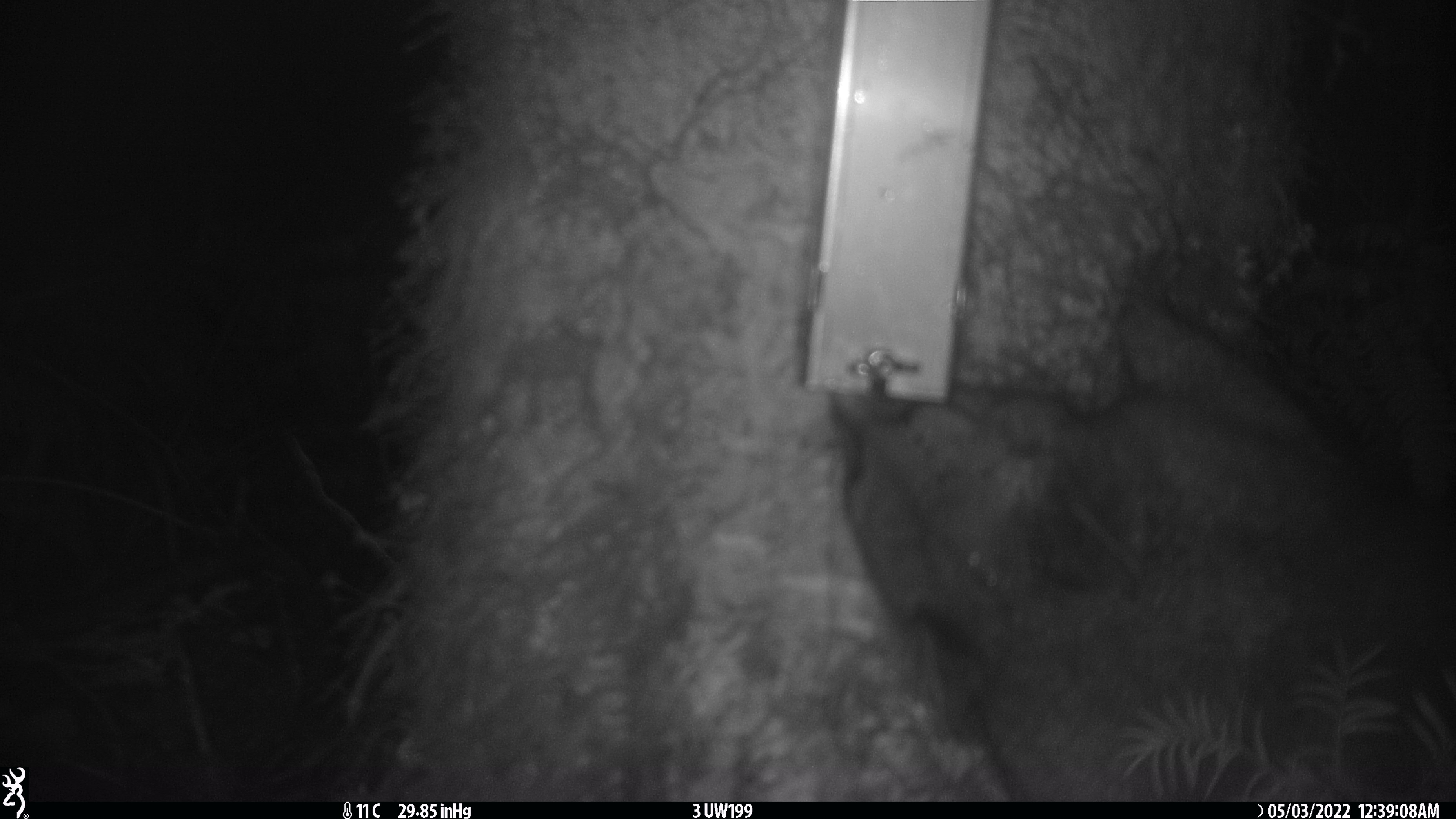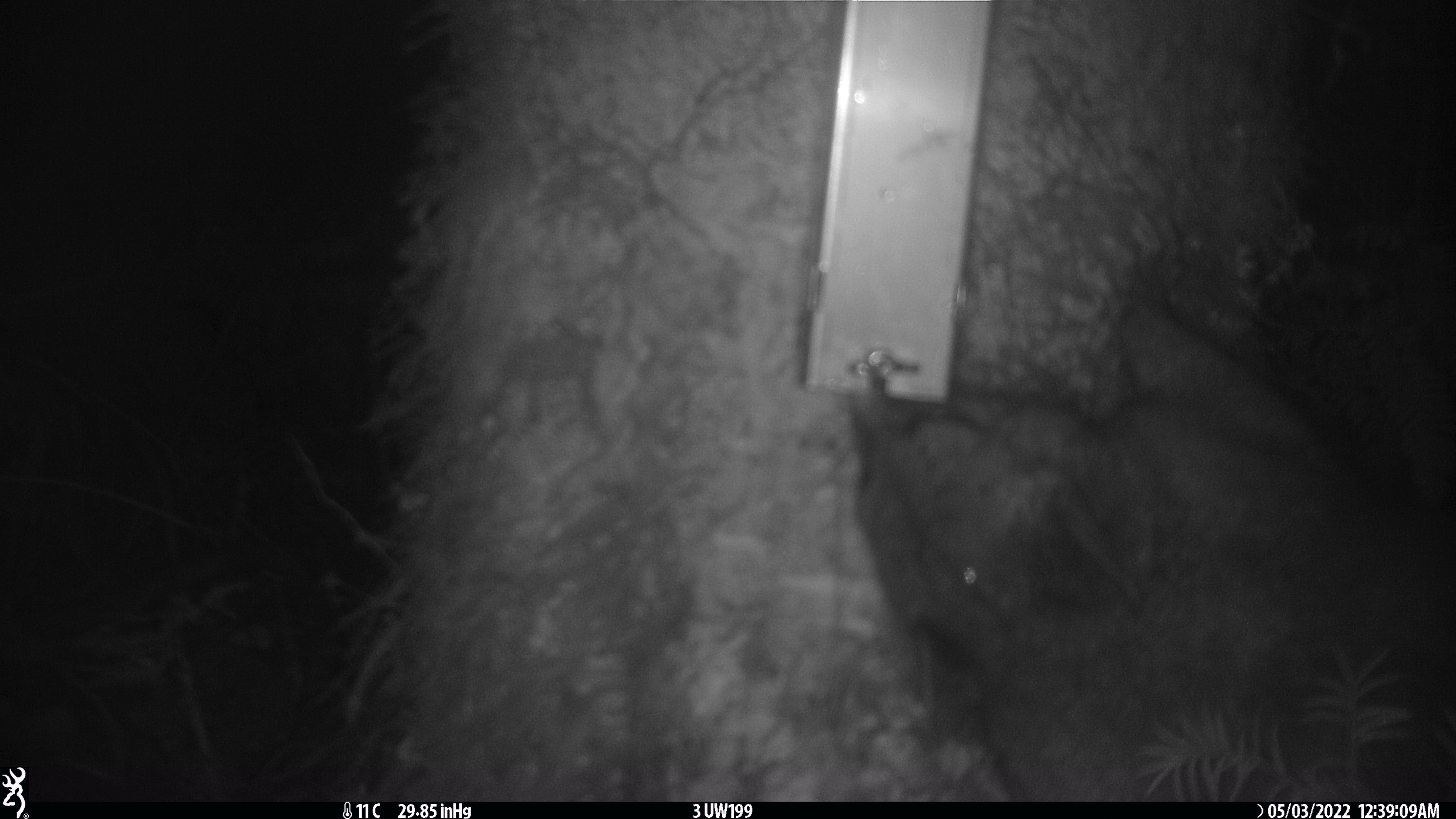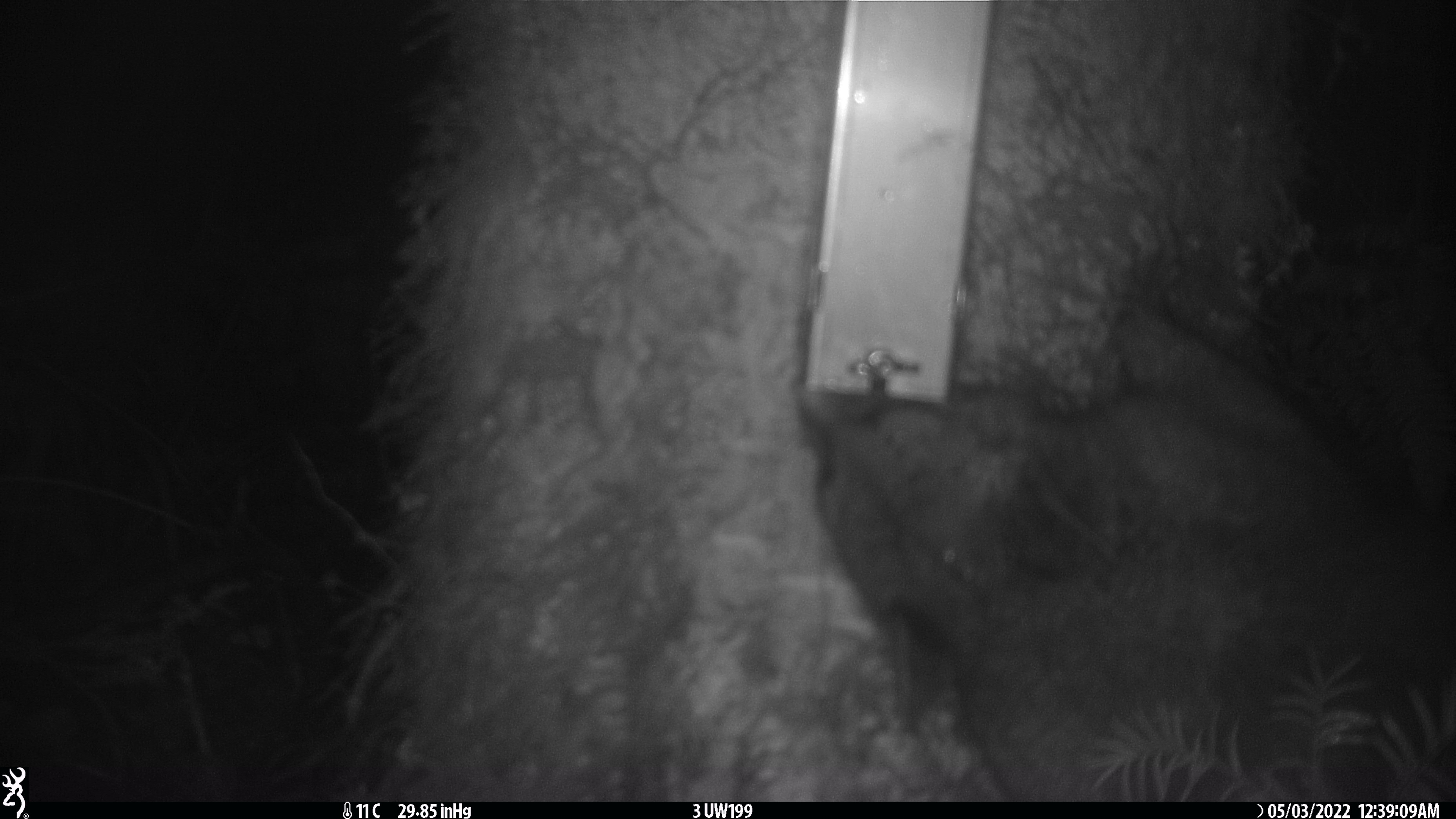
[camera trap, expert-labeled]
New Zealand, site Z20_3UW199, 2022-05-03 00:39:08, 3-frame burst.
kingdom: Animalia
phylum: Chordata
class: Mammalia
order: Diprotodontia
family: Phalangeridae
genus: Trichosurus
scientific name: Trichosurus vulpecula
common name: common brushtail possum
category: possum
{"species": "possum (common brushtail possum) (Trichosurus vulpecula)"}